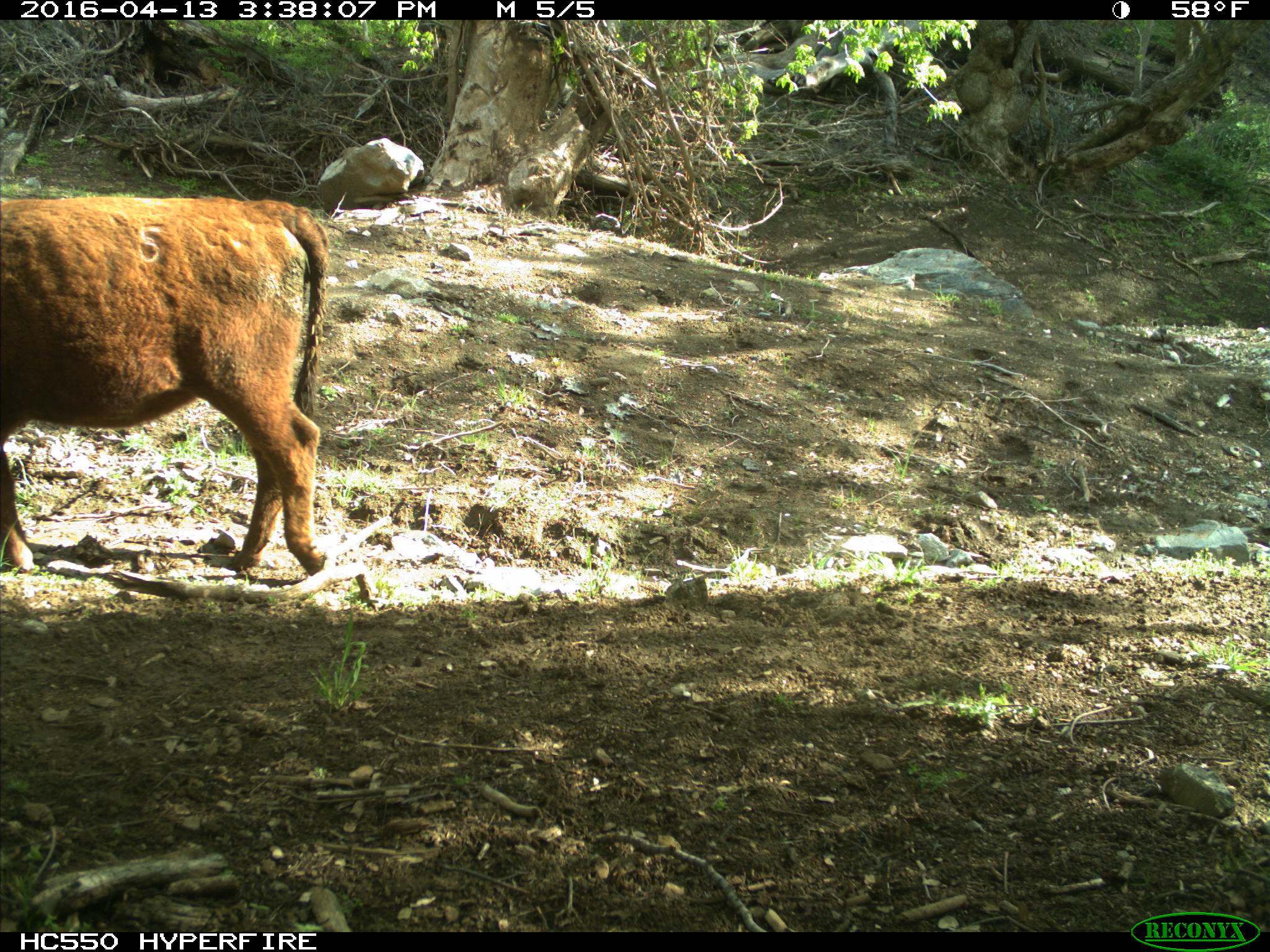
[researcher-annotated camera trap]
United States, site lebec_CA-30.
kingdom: Animalia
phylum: Chordata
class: Mammalia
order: Artiodactyla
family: Bovidae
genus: Bos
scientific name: Bos taurus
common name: domestic cow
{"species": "Bos taurus (domestic cow)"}